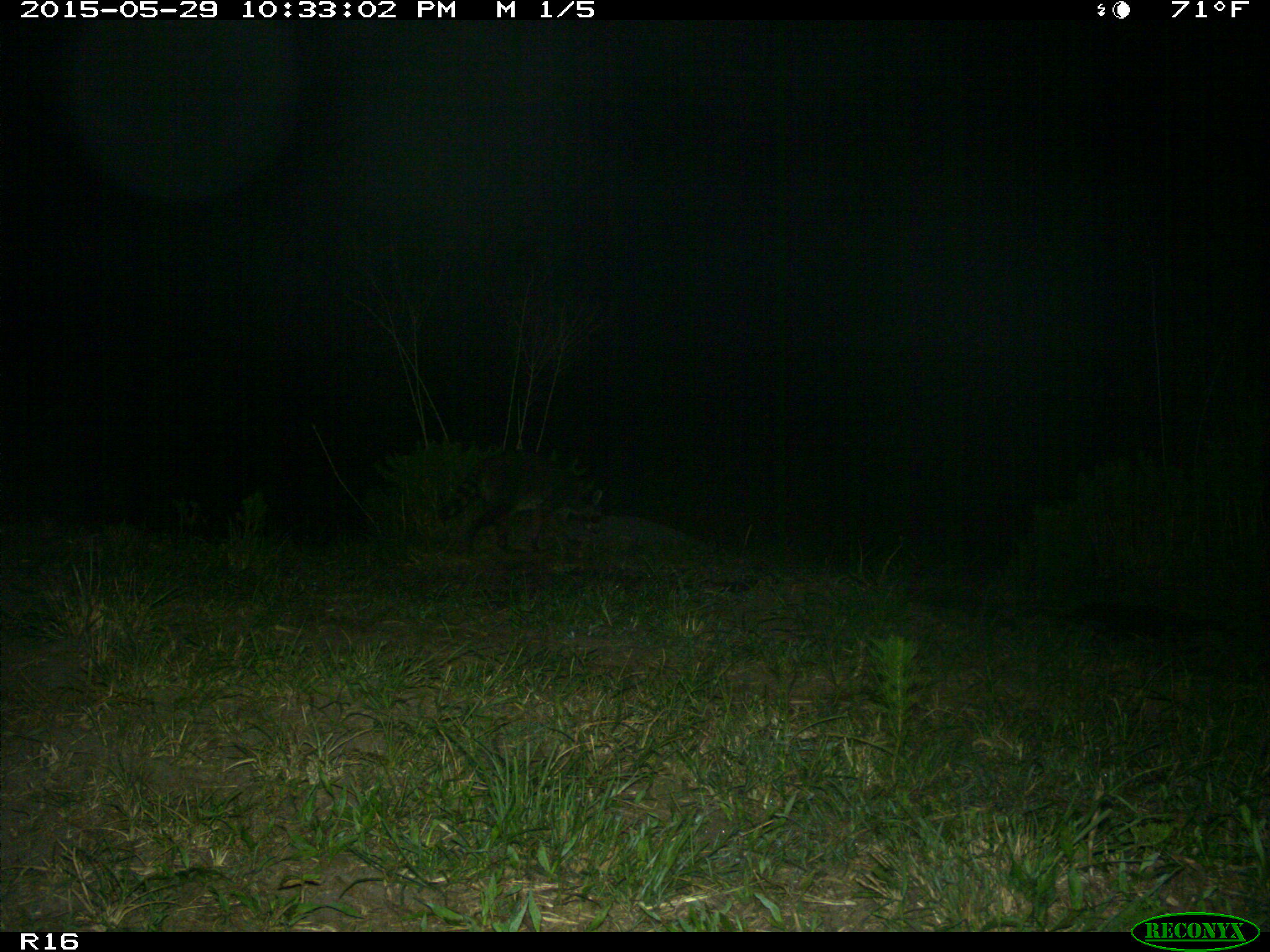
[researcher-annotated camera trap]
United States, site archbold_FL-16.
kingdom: Animalia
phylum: Chordata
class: Mammalia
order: Carnivora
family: Procyonidae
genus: Procyon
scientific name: Procyon lotor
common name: common raccoon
Procyon lotor (common raccoon).